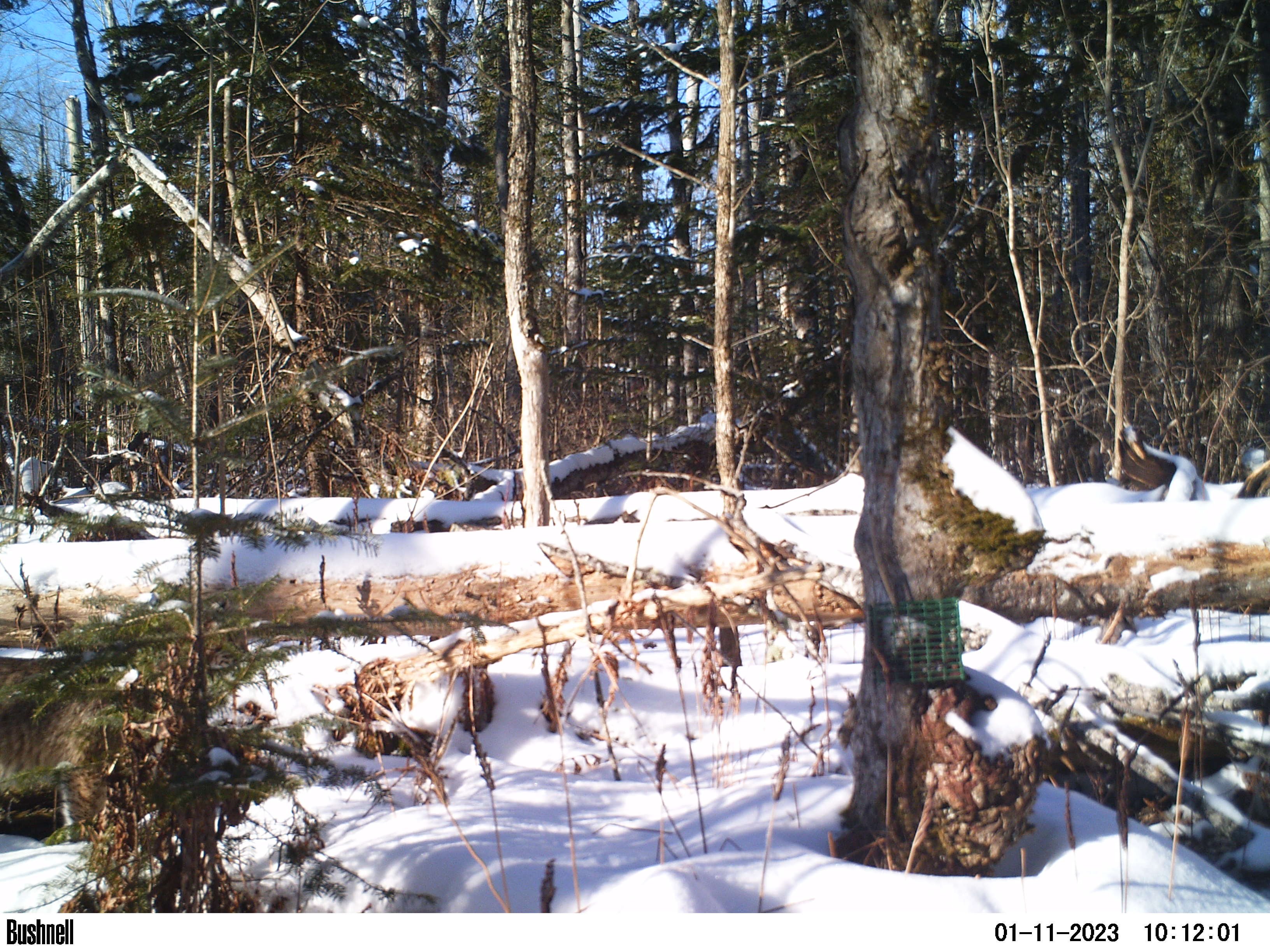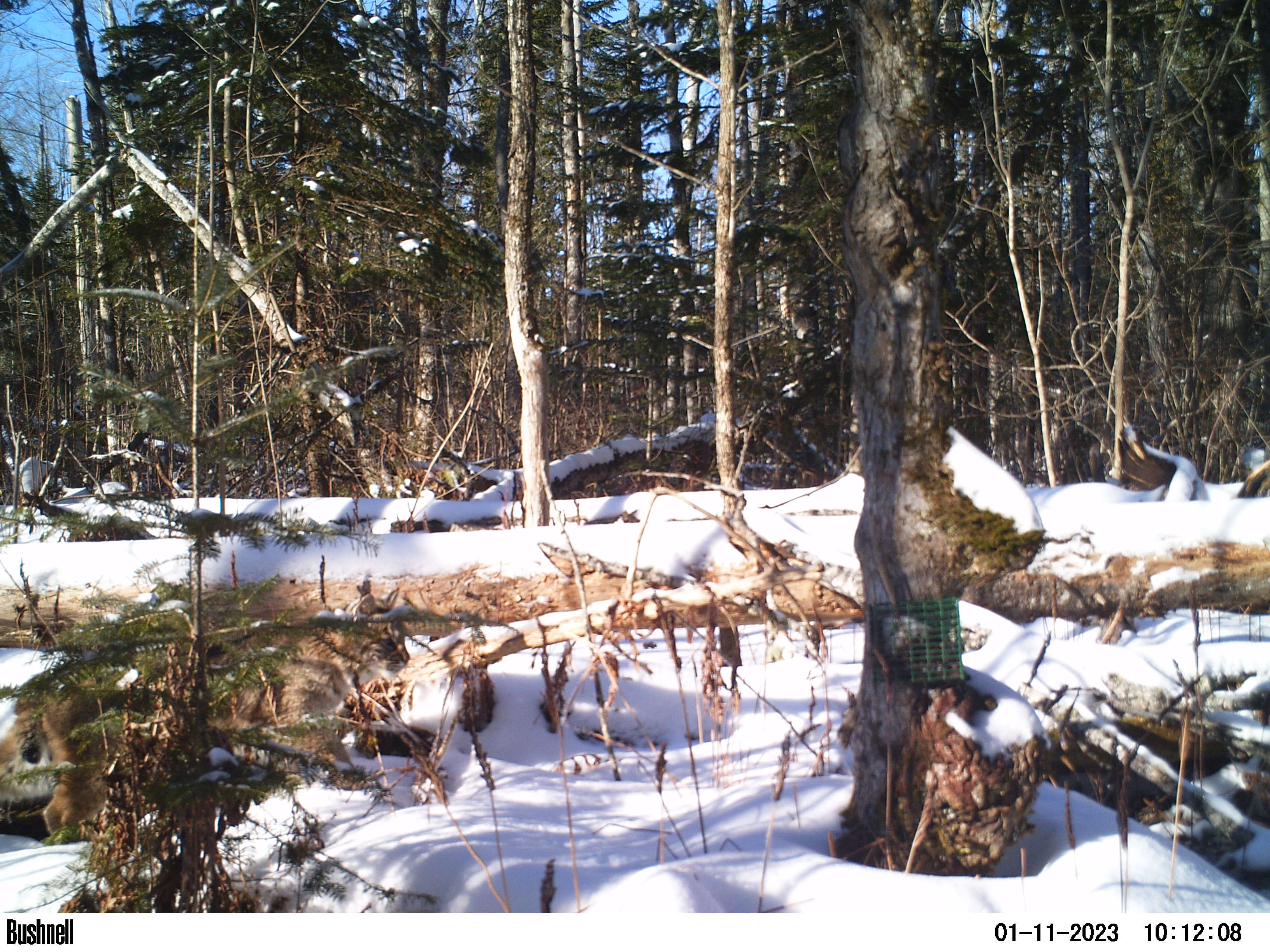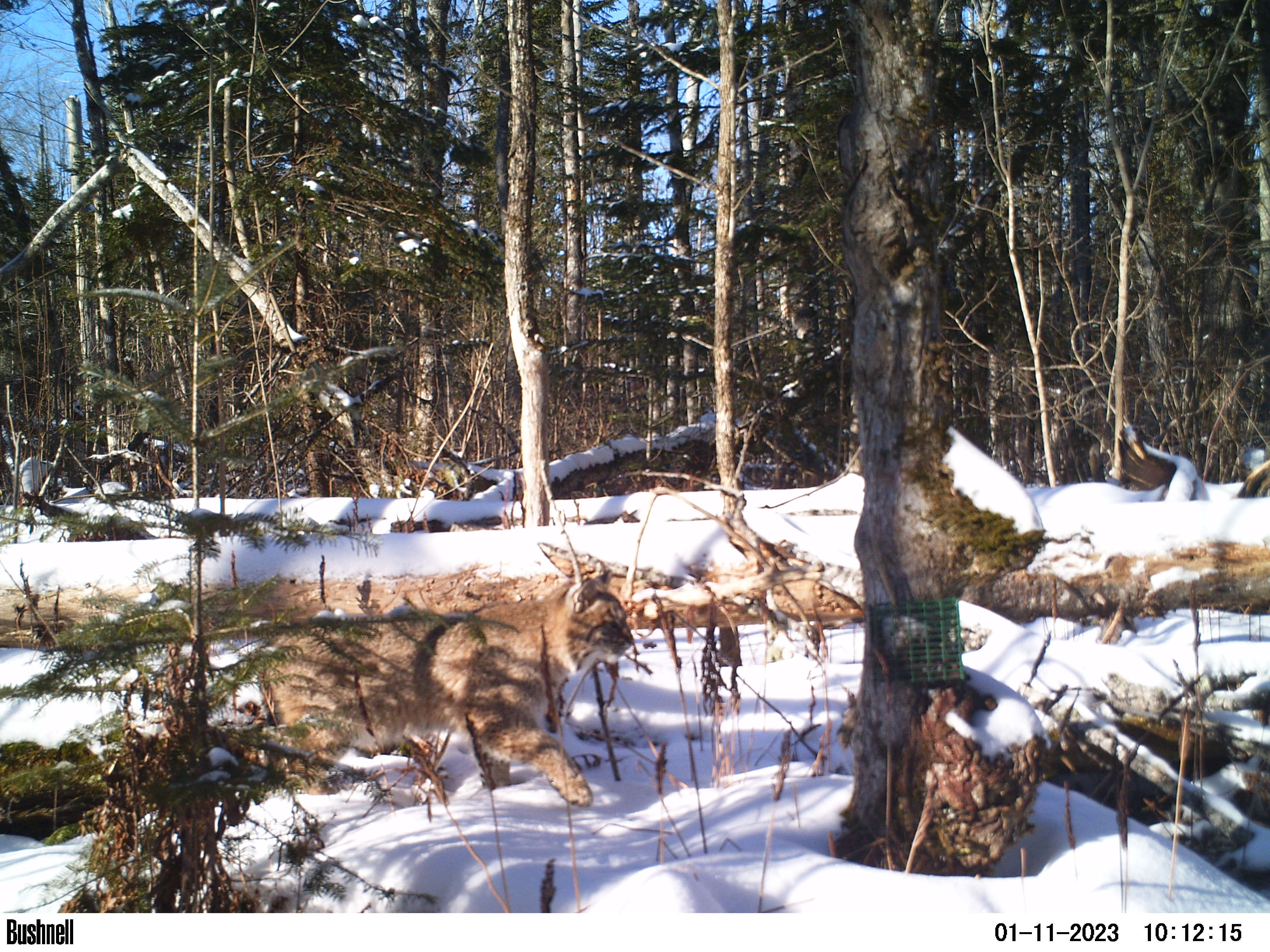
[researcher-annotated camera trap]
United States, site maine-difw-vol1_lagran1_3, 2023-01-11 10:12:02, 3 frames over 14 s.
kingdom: Animalia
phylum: Chordata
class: Mammalia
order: Carnivora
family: Felidae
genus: Lynx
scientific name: Lynx rufus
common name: bobcat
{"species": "bobcat (Lynx rufus)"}